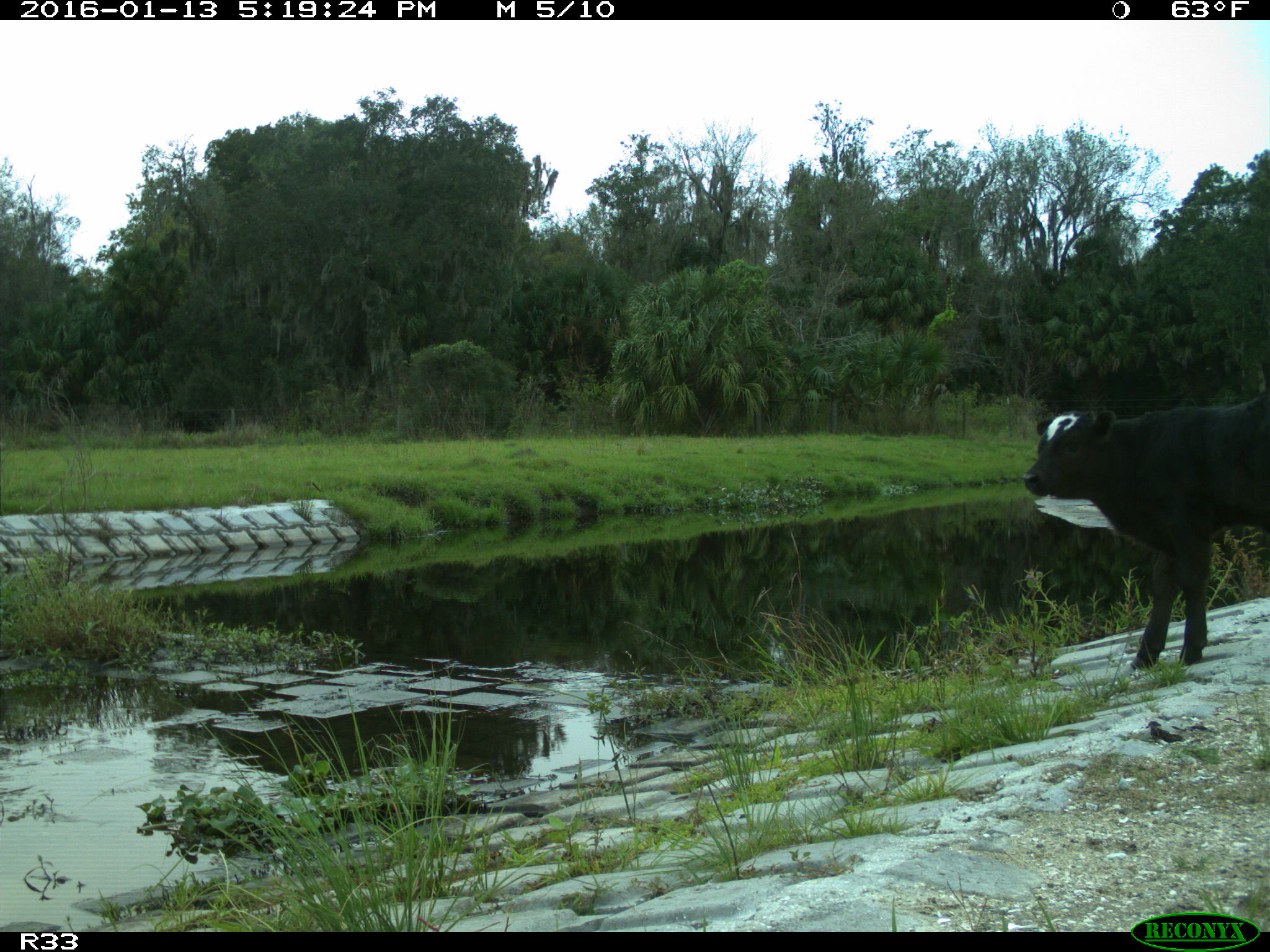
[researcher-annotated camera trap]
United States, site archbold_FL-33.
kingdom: Animalia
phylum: Chordata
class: Mammalia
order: Artiodactyla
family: Bovidae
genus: Bos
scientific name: Bos taurus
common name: domestic cow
Bos taurus (domestic cow).